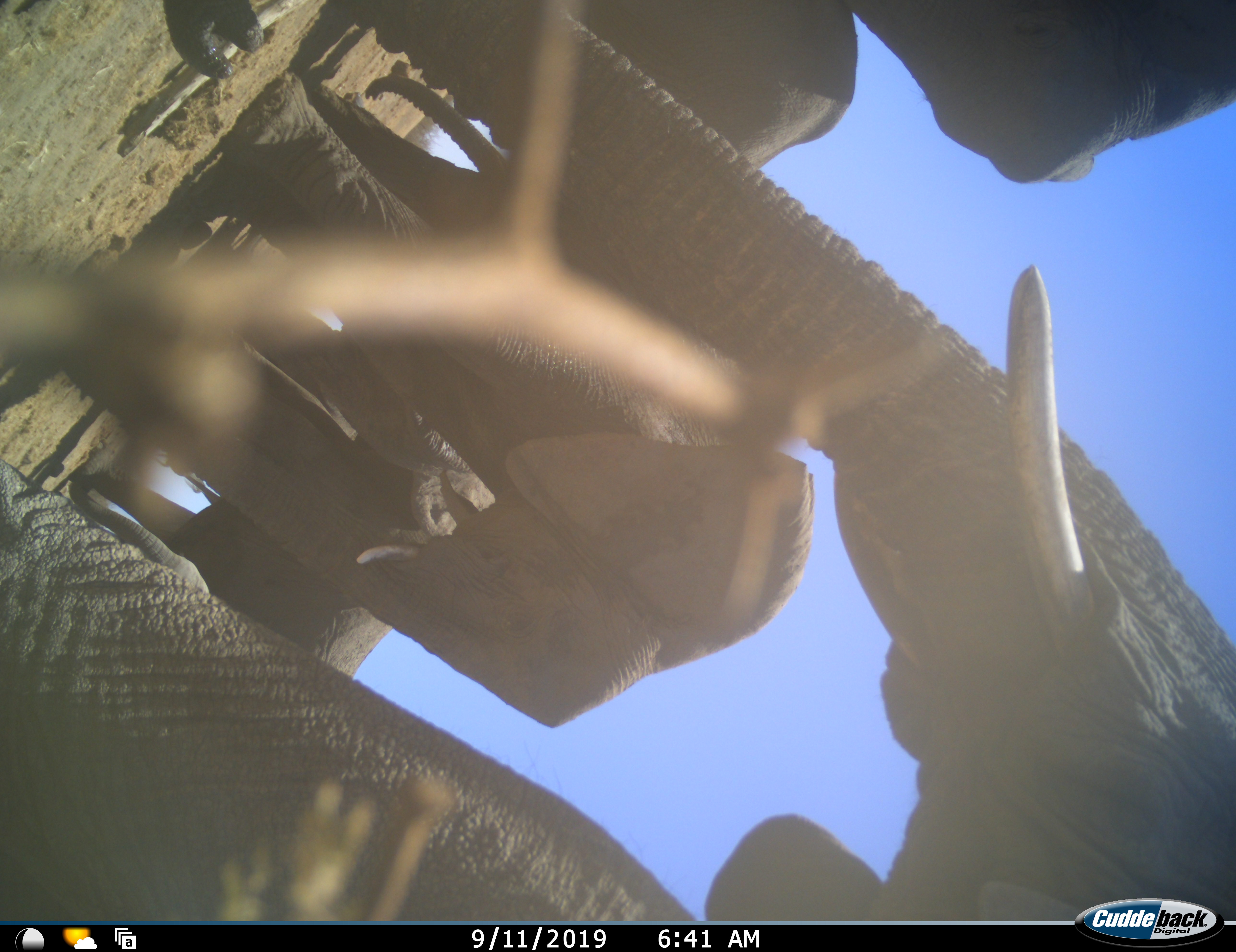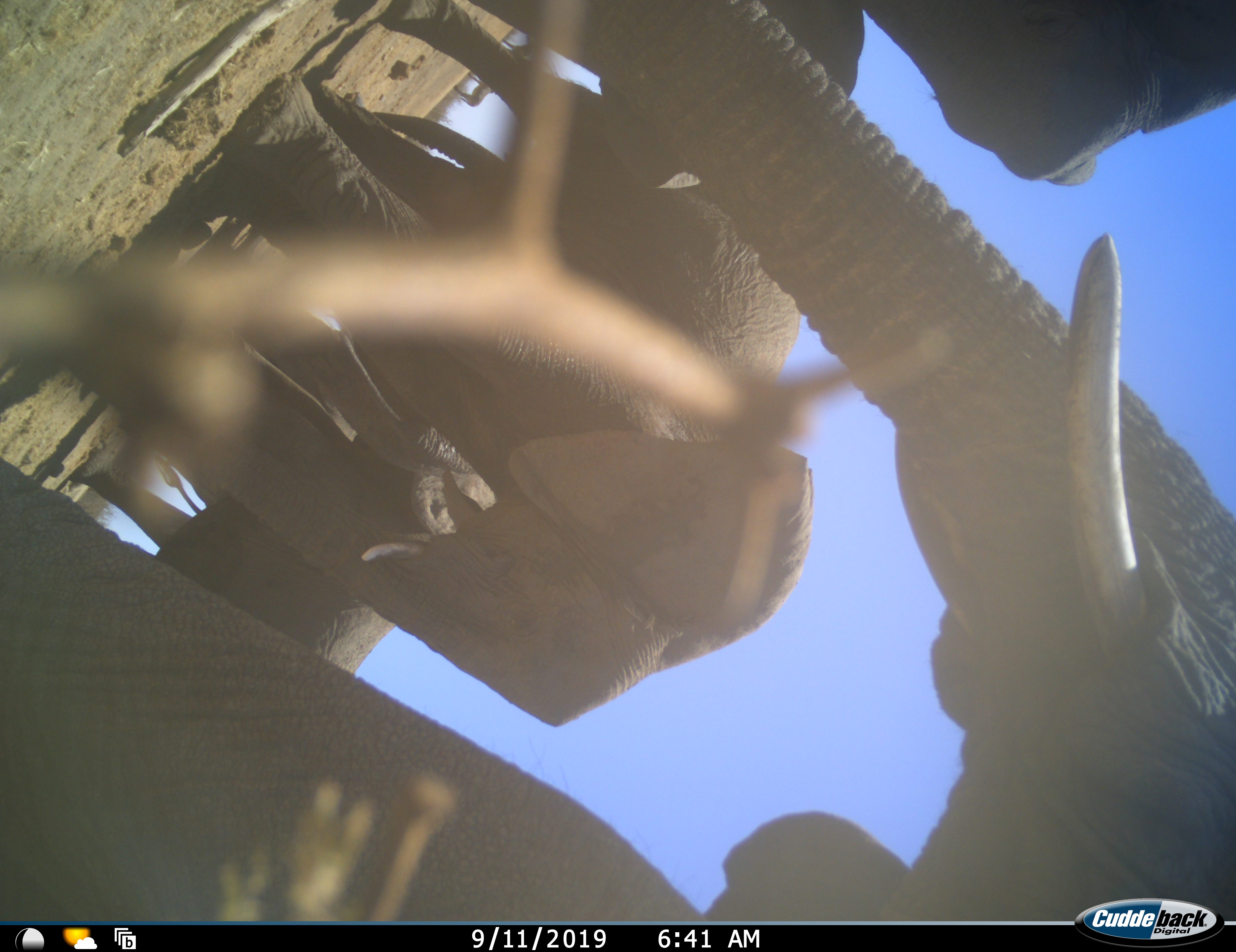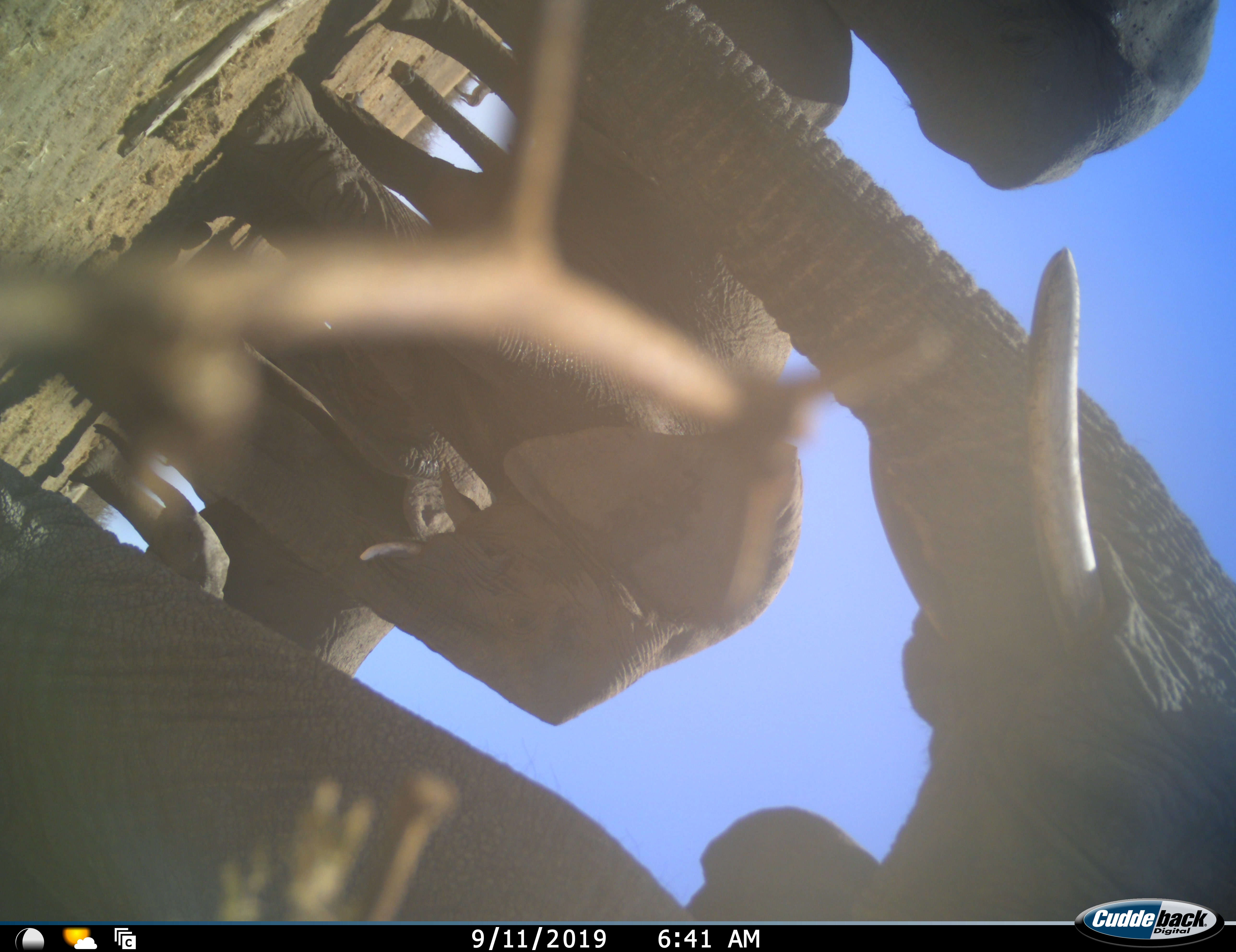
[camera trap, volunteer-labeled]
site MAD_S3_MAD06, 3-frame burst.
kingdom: Animalia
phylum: Chordata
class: Mammalia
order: Proboscidea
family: Elephantidae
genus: Loxodonta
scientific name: Loxodonta africana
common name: african bush elephant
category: elephant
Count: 6.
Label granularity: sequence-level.